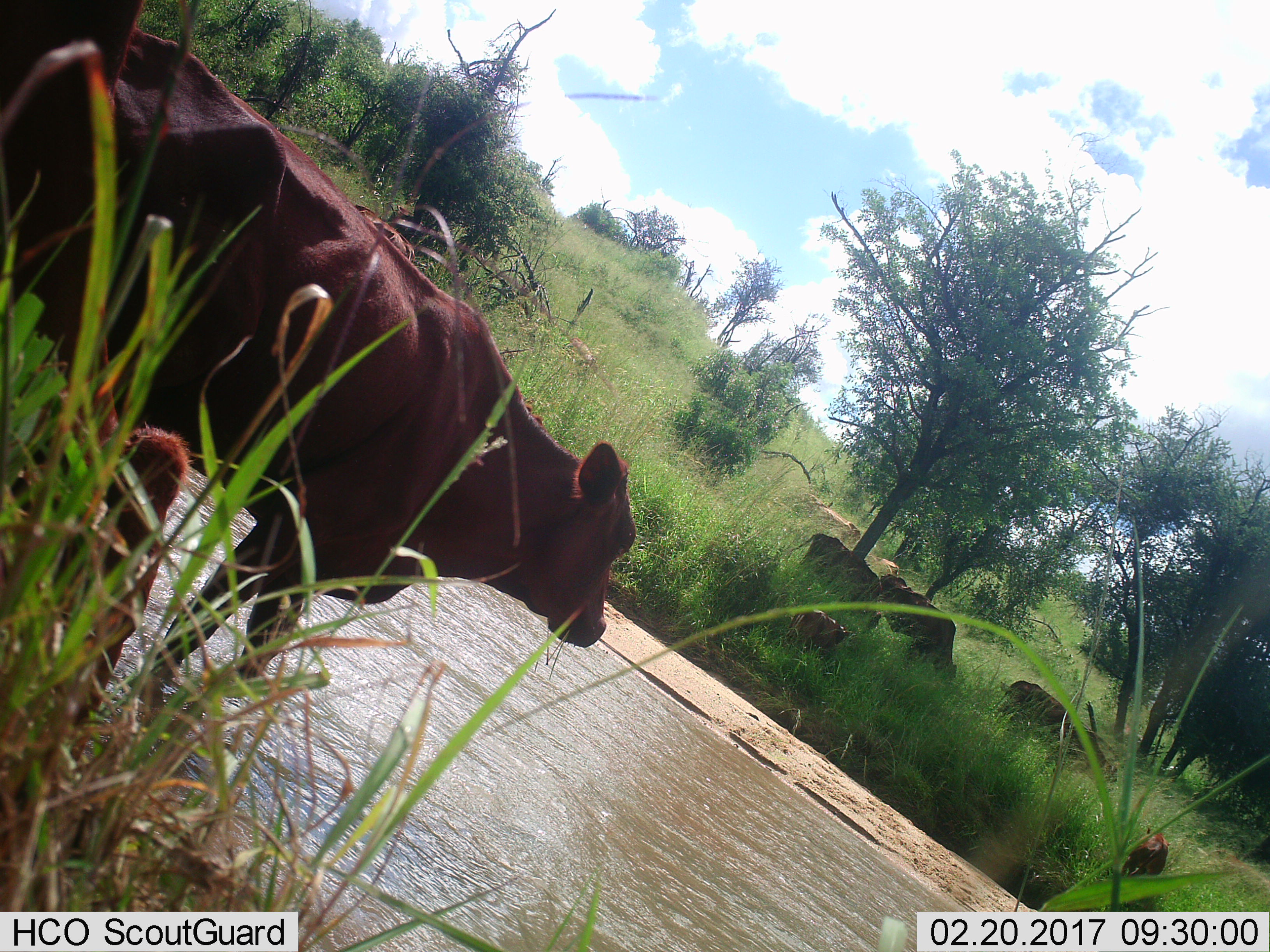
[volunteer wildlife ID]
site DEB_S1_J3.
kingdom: Animalia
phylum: Chordata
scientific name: Vertebrata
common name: domestic animal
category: domesticanimal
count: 7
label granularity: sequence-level